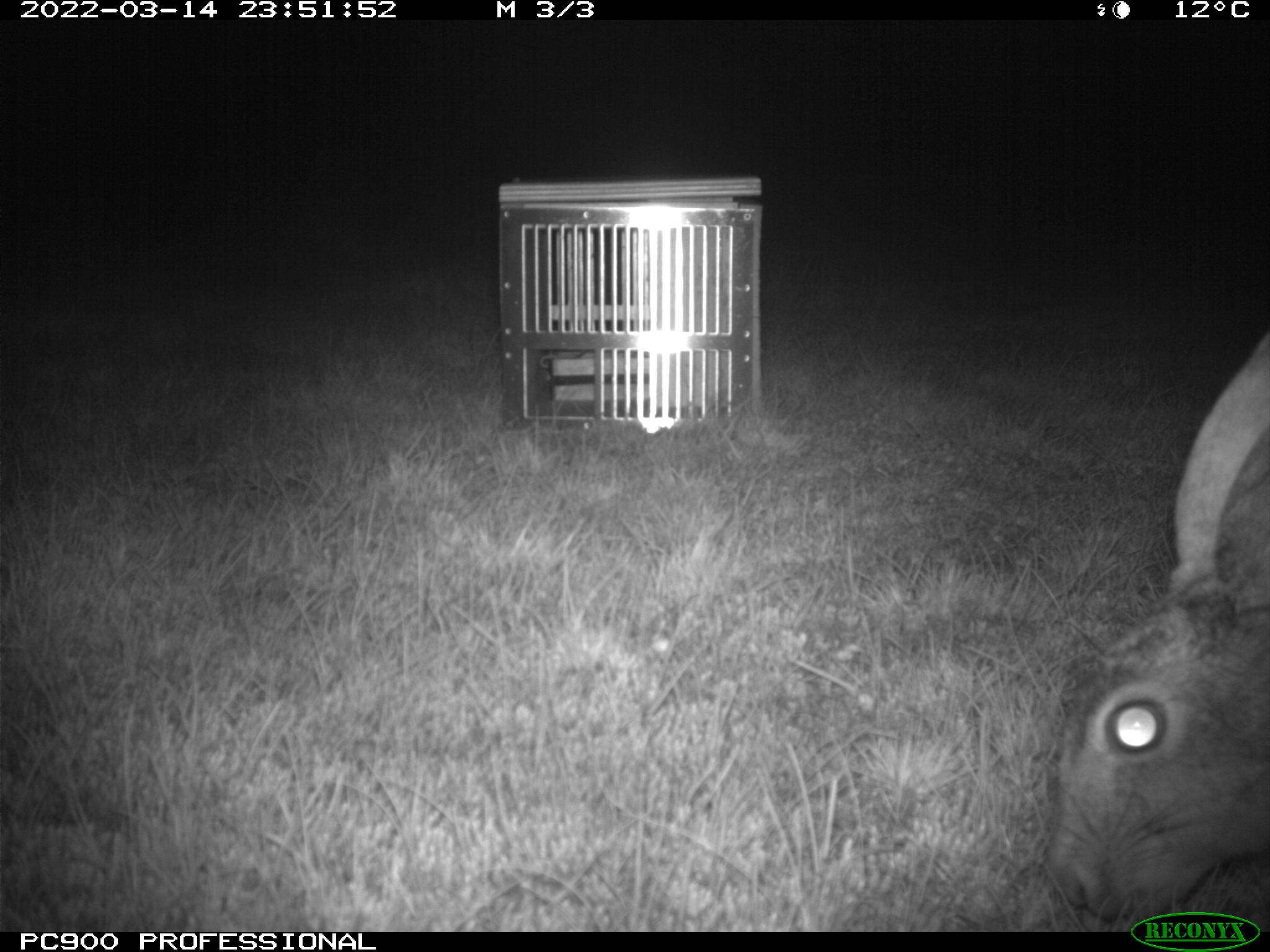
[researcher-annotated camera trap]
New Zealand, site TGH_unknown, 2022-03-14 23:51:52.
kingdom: Animalia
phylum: Chordata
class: Mammalia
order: Lagomorpha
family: Leporidae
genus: Lepus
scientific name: Lepus europaeus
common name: brown hare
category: hare